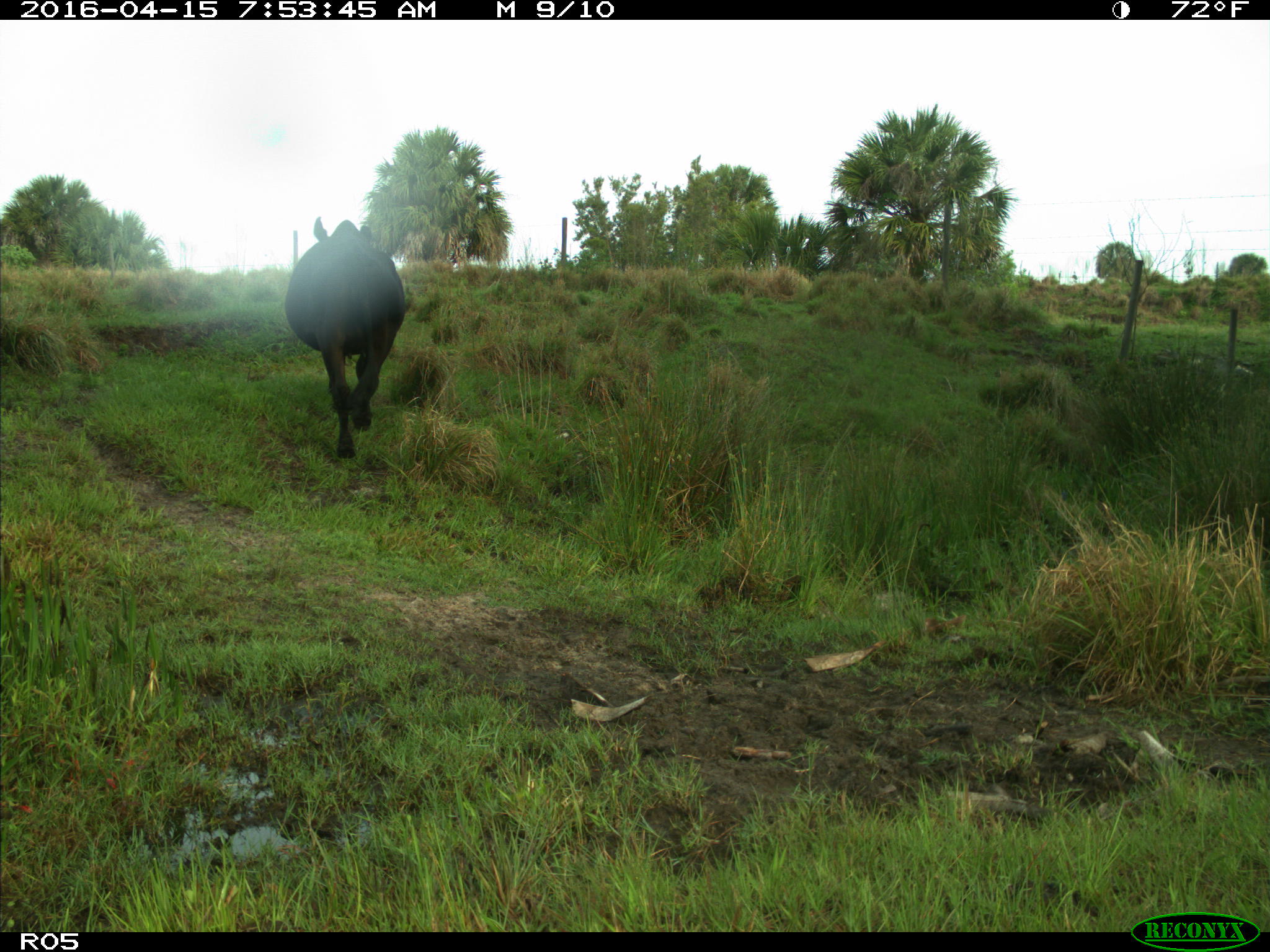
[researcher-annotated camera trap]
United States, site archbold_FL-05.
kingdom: Animalia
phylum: Chordata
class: Mammalia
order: Artiodactyla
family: Bovidae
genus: Bos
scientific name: Bos taurus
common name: domestic cow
Bos taurus (domestic cow).